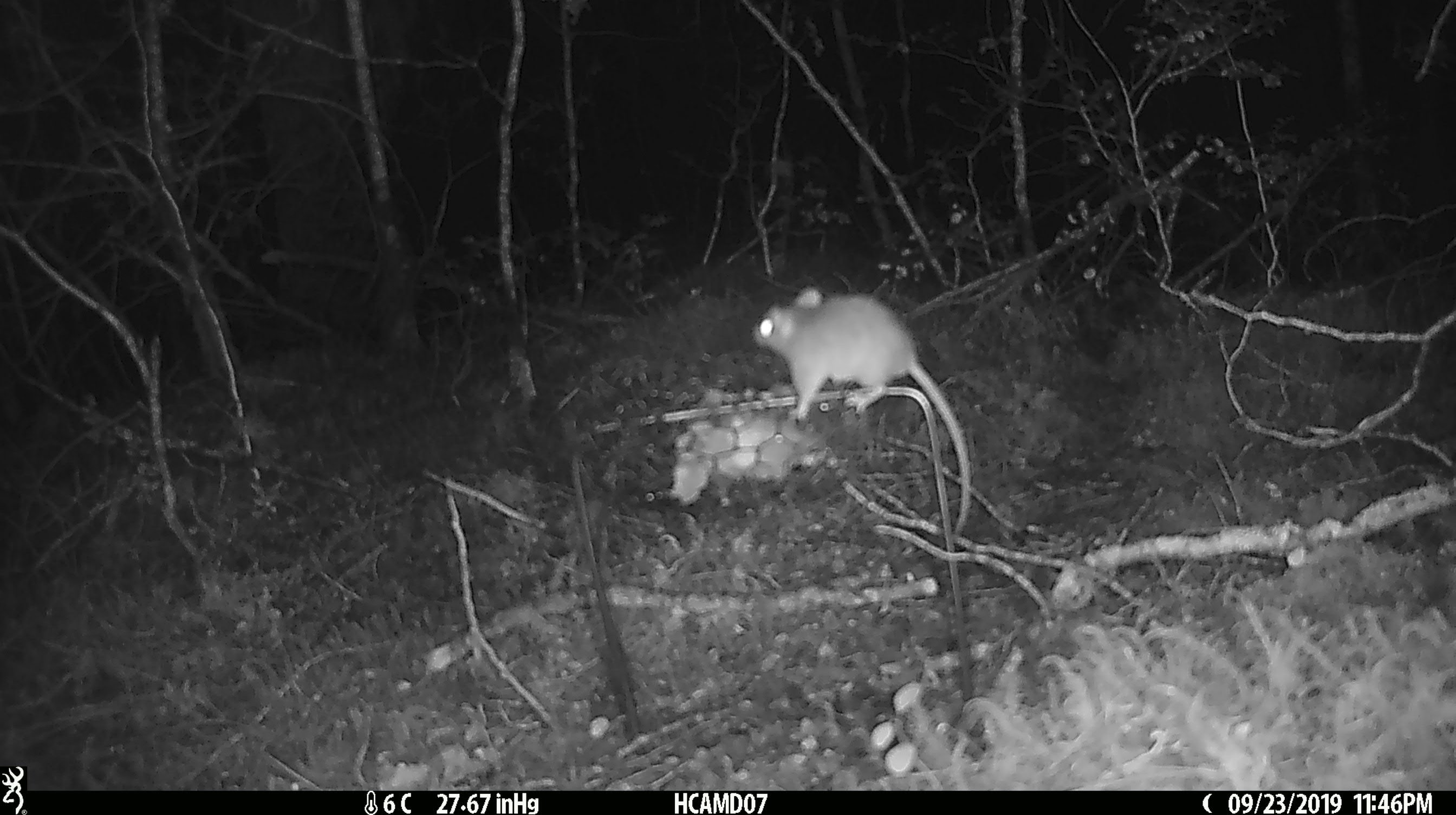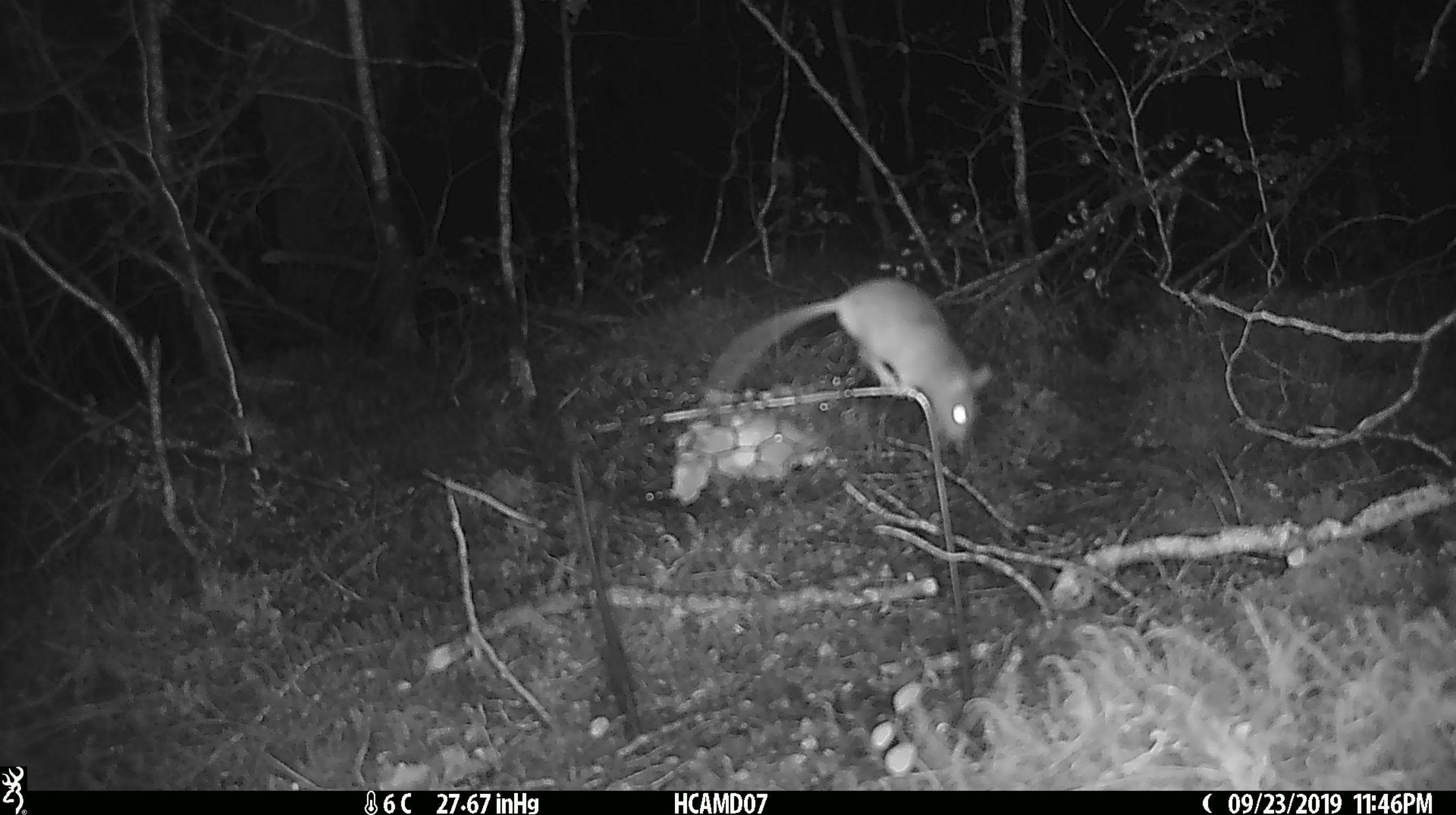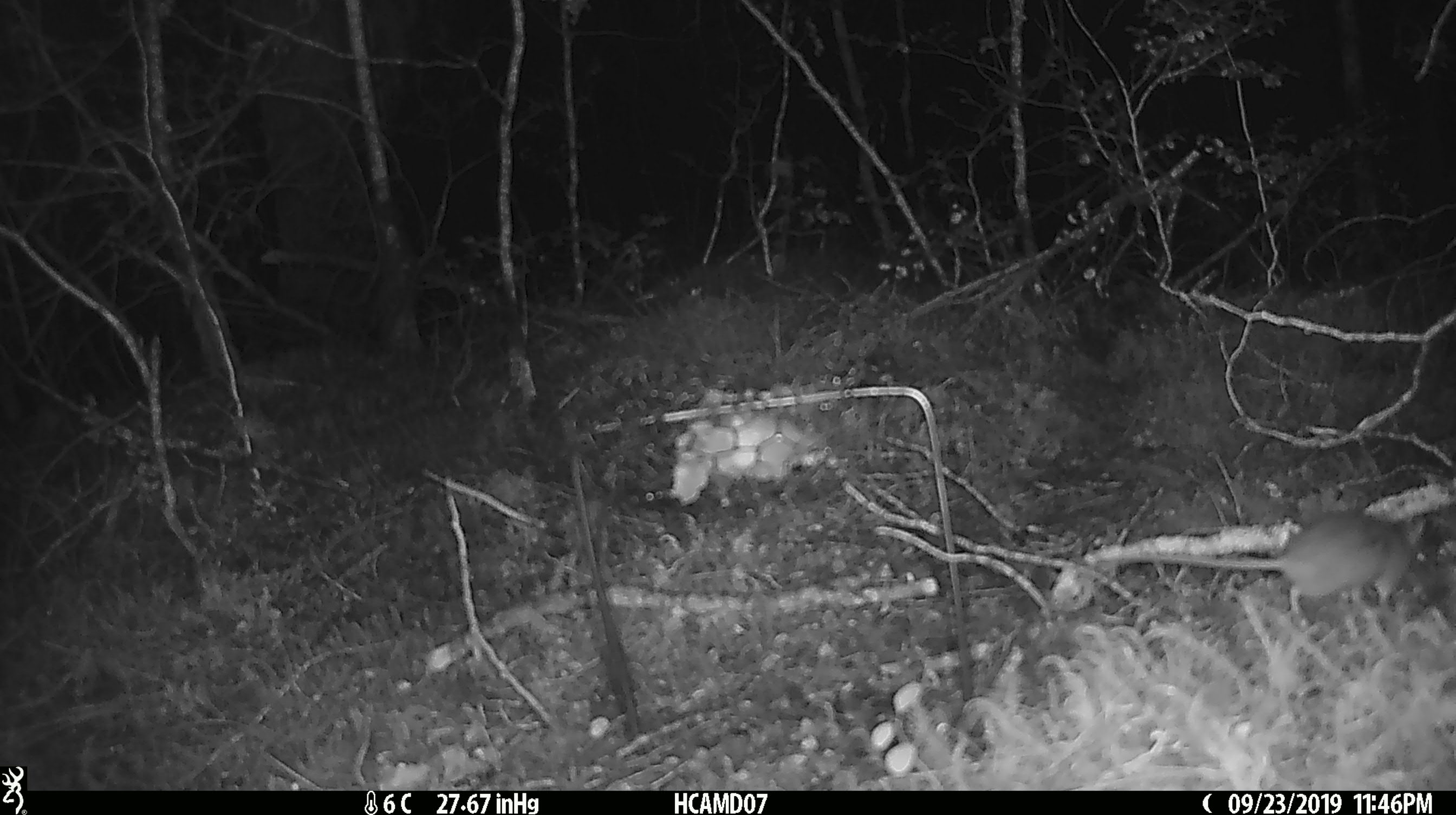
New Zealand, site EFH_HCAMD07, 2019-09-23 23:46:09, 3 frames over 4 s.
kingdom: Animalia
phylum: Chordata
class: Mammalia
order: Rodentia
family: Muridae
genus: Mus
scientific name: Mus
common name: mouse